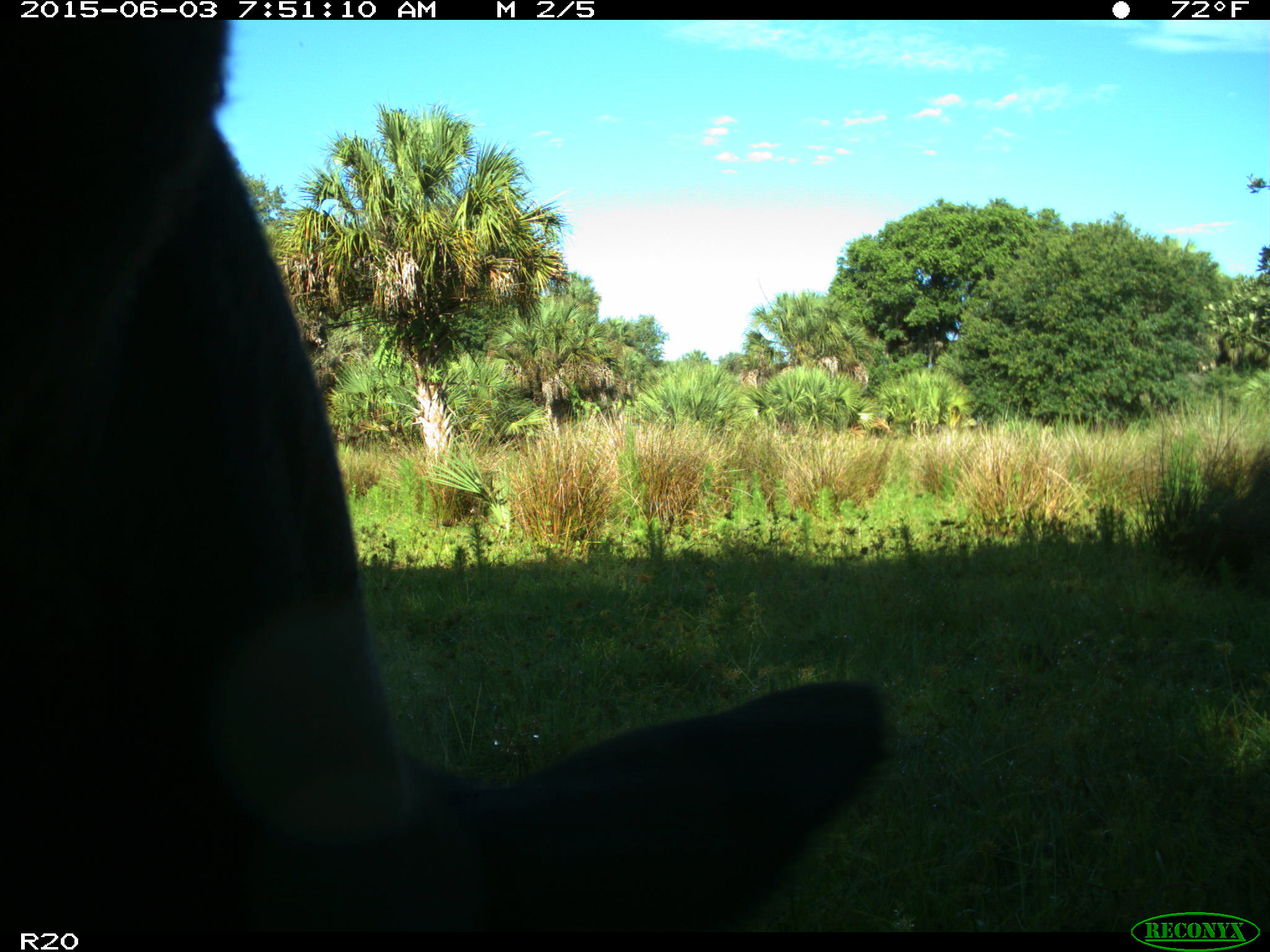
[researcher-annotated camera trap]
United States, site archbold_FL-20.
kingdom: Animalia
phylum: Chordata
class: Mammalia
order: Artiodactyla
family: Bovidae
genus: Bos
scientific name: Bos taurus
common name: domestic cow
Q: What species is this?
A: Bos taurus (domestic cow).